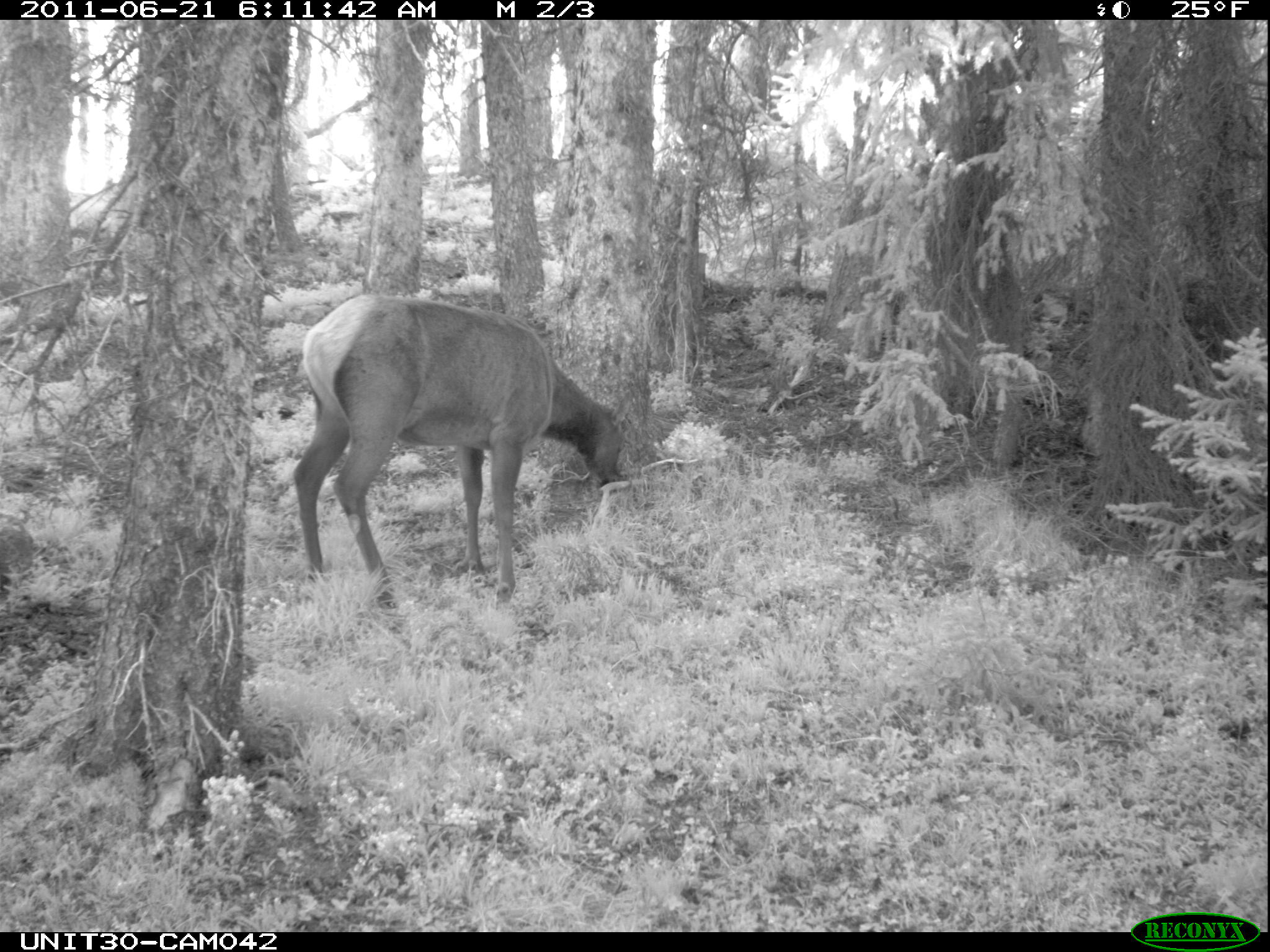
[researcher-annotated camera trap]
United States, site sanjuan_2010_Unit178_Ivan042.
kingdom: Animalia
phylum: Chordata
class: Mammalia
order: Artiodactyla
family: Cervidae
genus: Cervus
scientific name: Cervus elaphus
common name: red deer